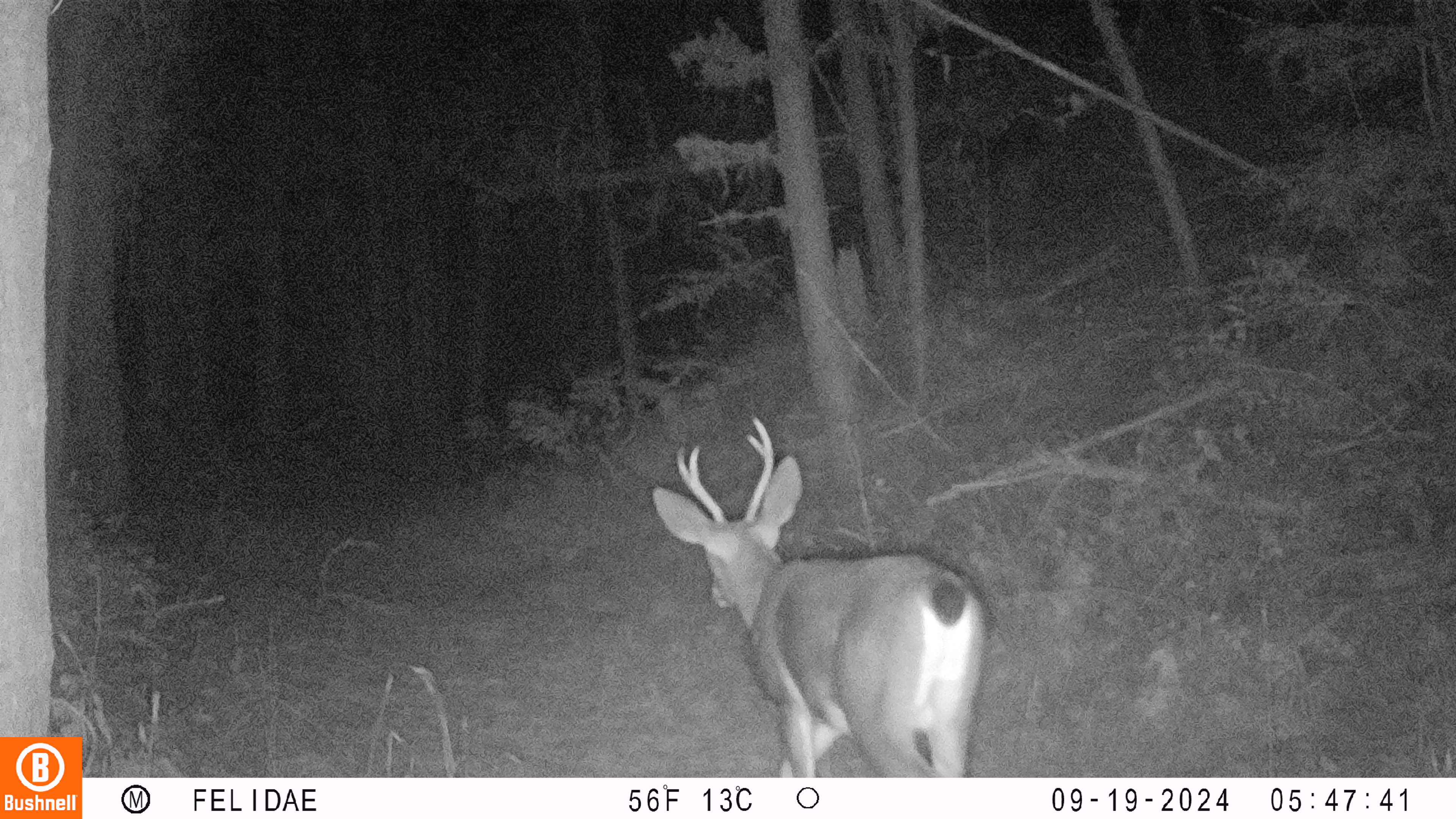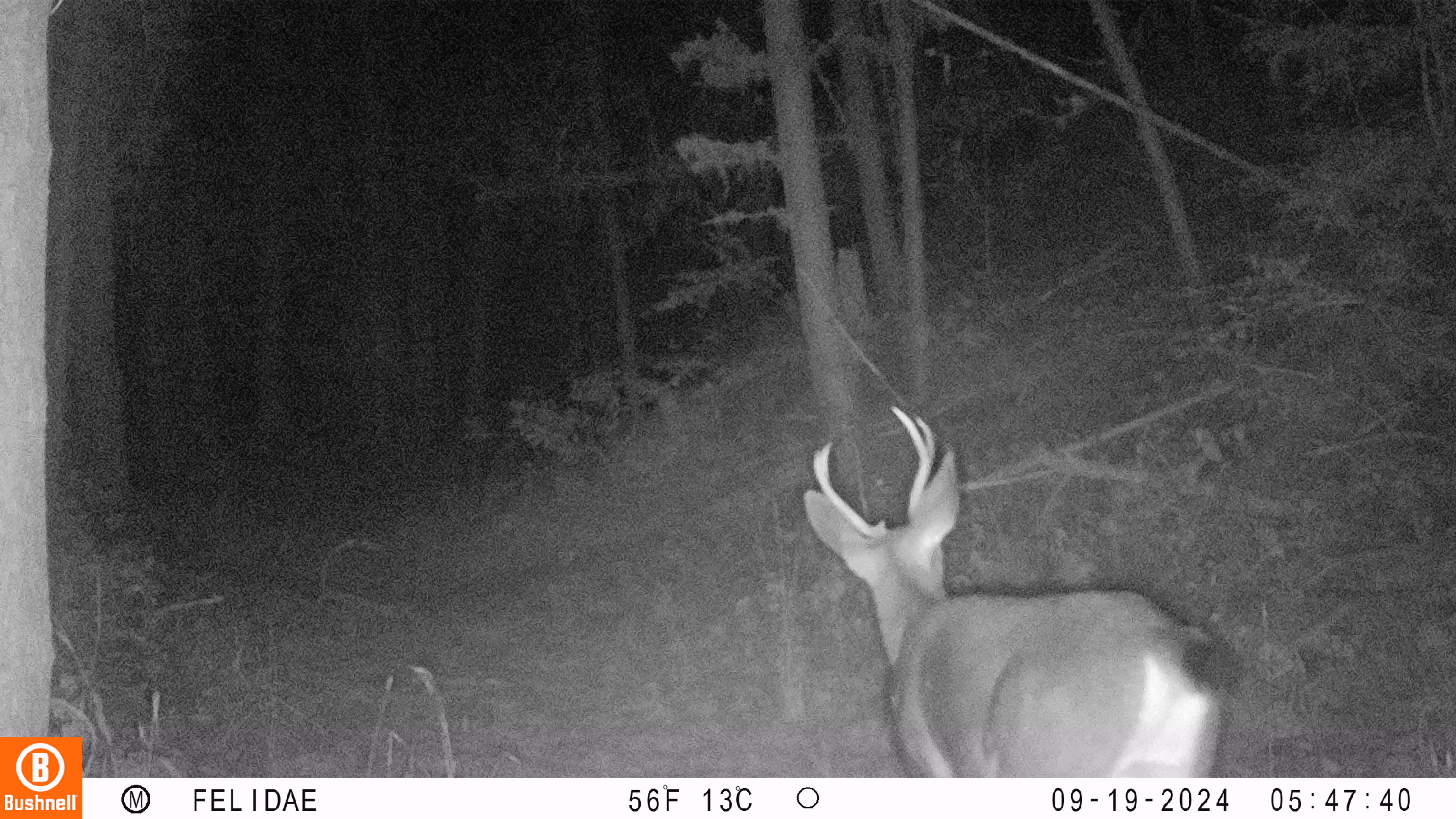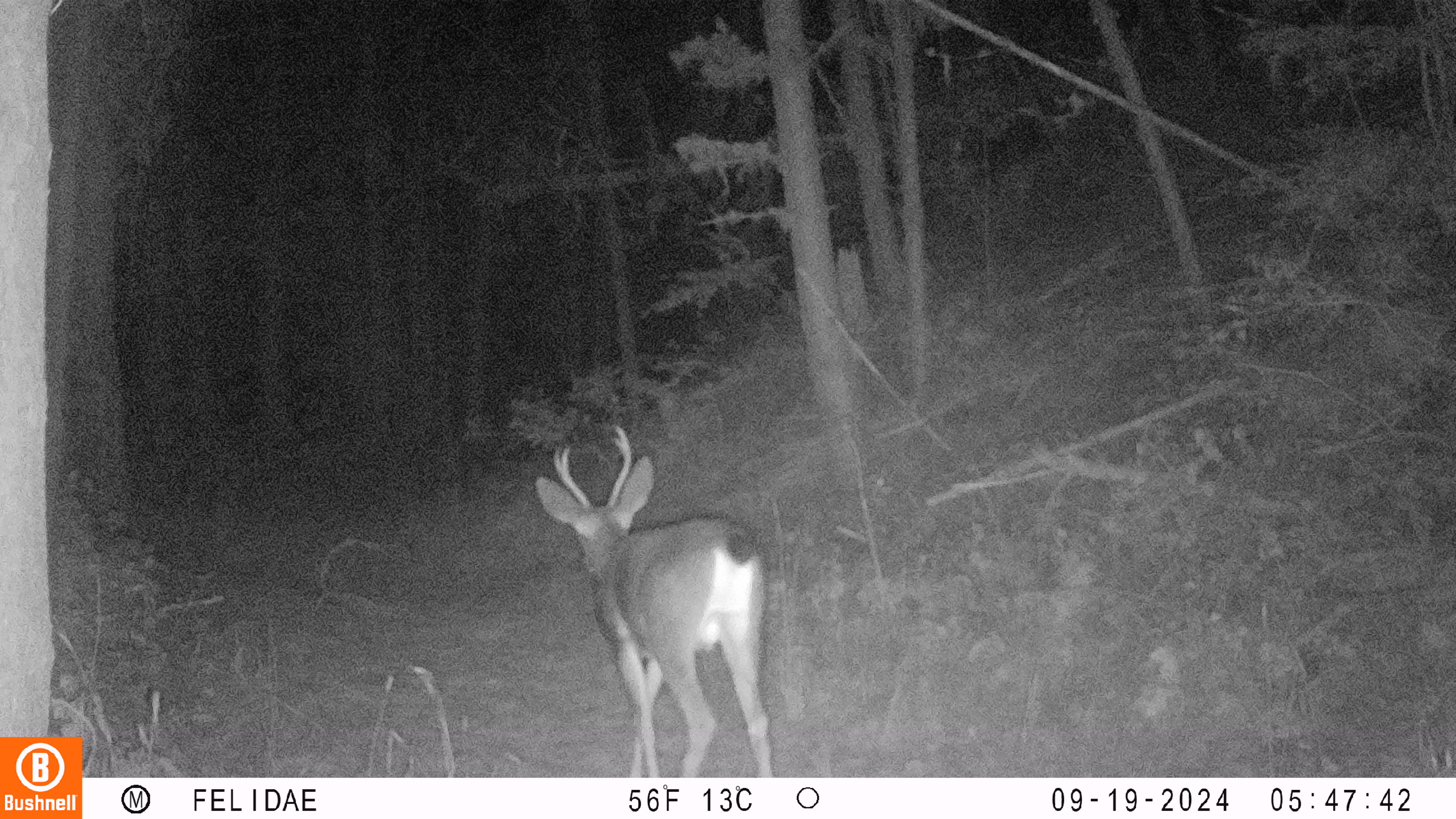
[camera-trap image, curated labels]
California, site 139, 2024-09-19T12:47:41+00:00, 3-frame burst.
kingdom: Animalia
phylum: Chordata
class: Mammalia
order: Artiodactyla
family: Cervidae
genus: Odocoileus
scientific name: Odocoileus hemionus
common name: mule deer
Mule deer (Odocoileus hemionus).